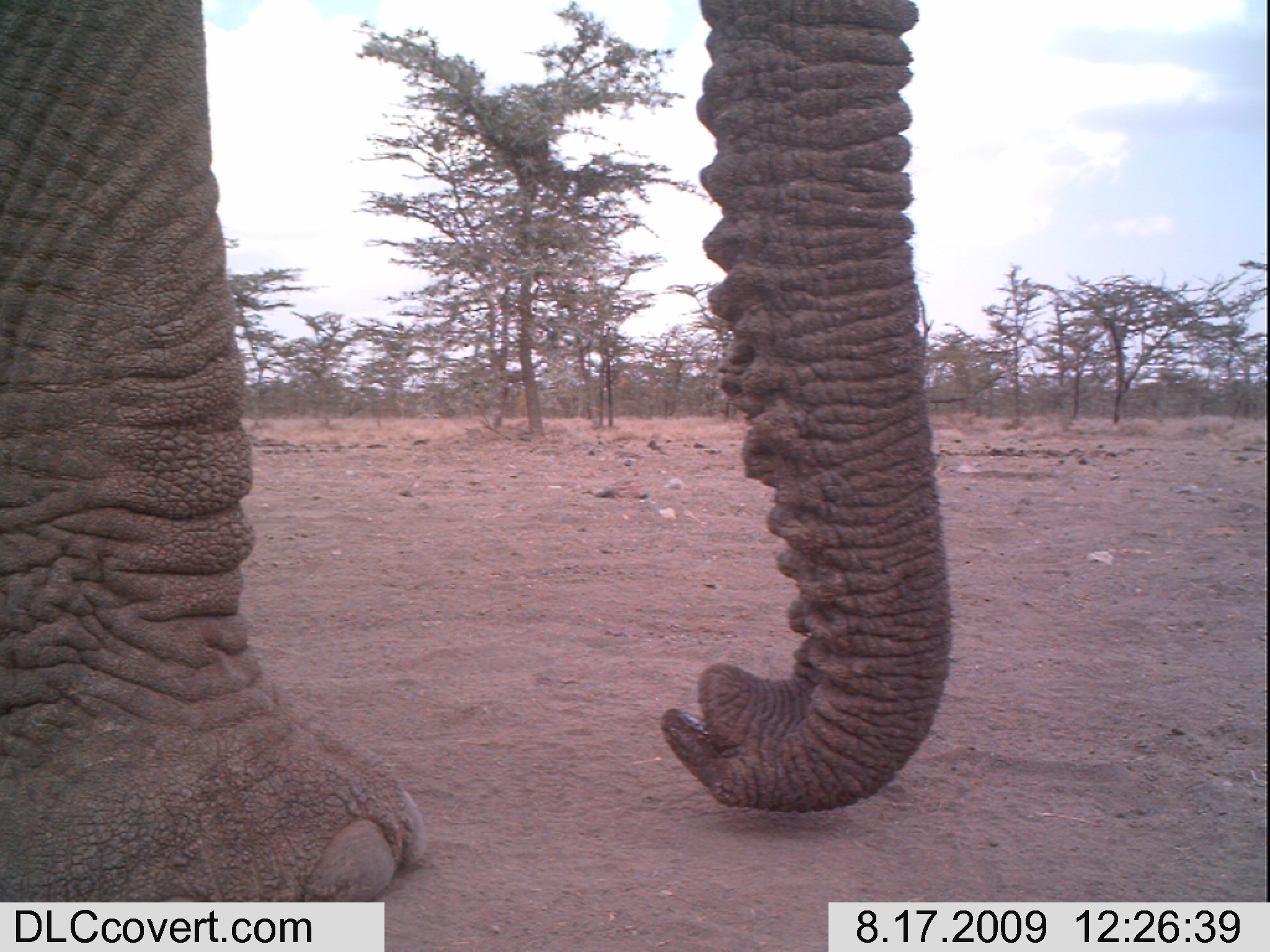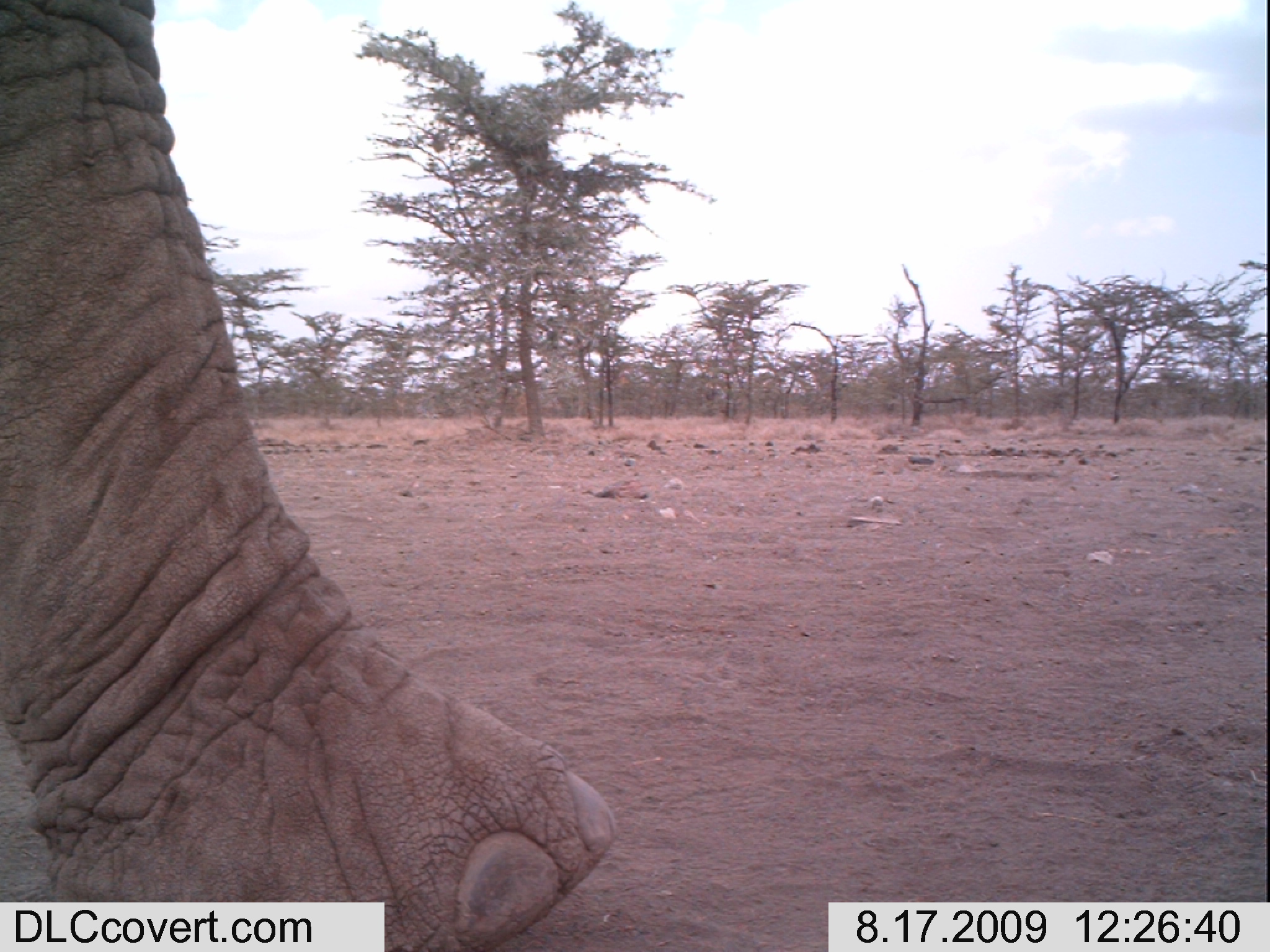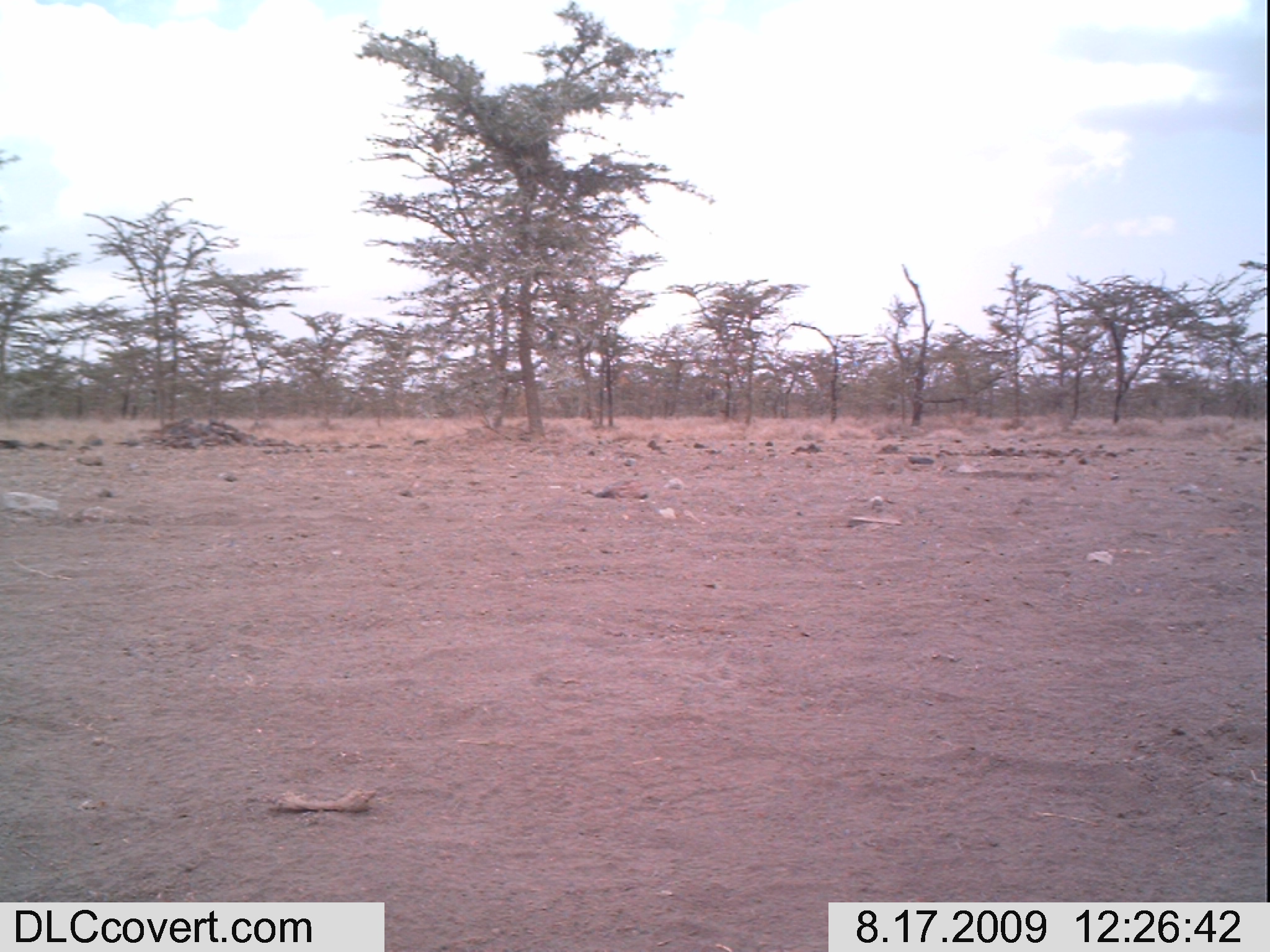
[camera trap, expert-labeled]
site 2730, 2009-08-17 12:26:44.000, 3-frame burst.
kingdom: Animalia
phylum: Chordata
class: Mammalia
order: Proboscidea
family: Elephantidae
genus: Loxodonta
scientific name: Loxodonta africana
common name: african bush elephant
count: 1